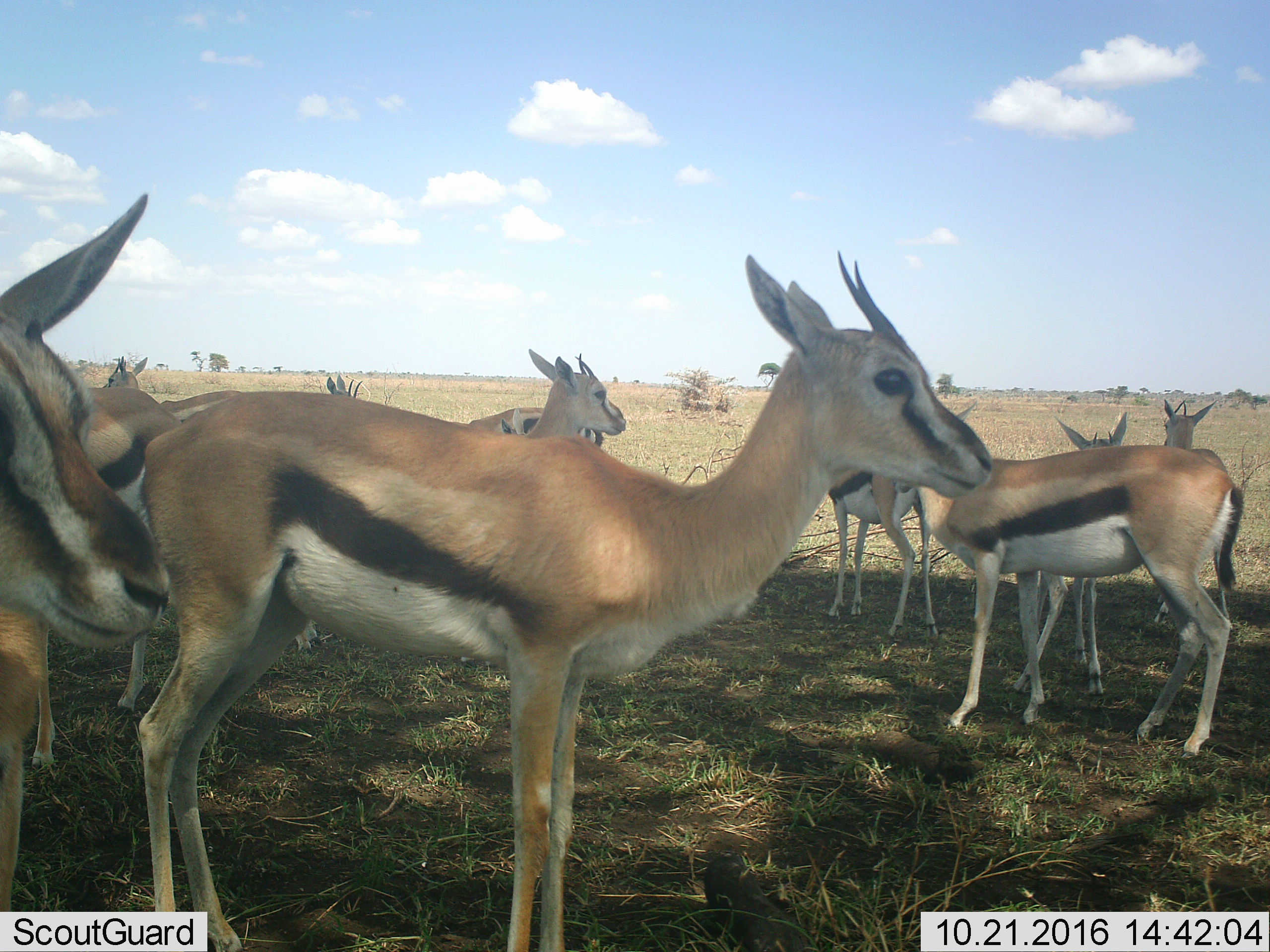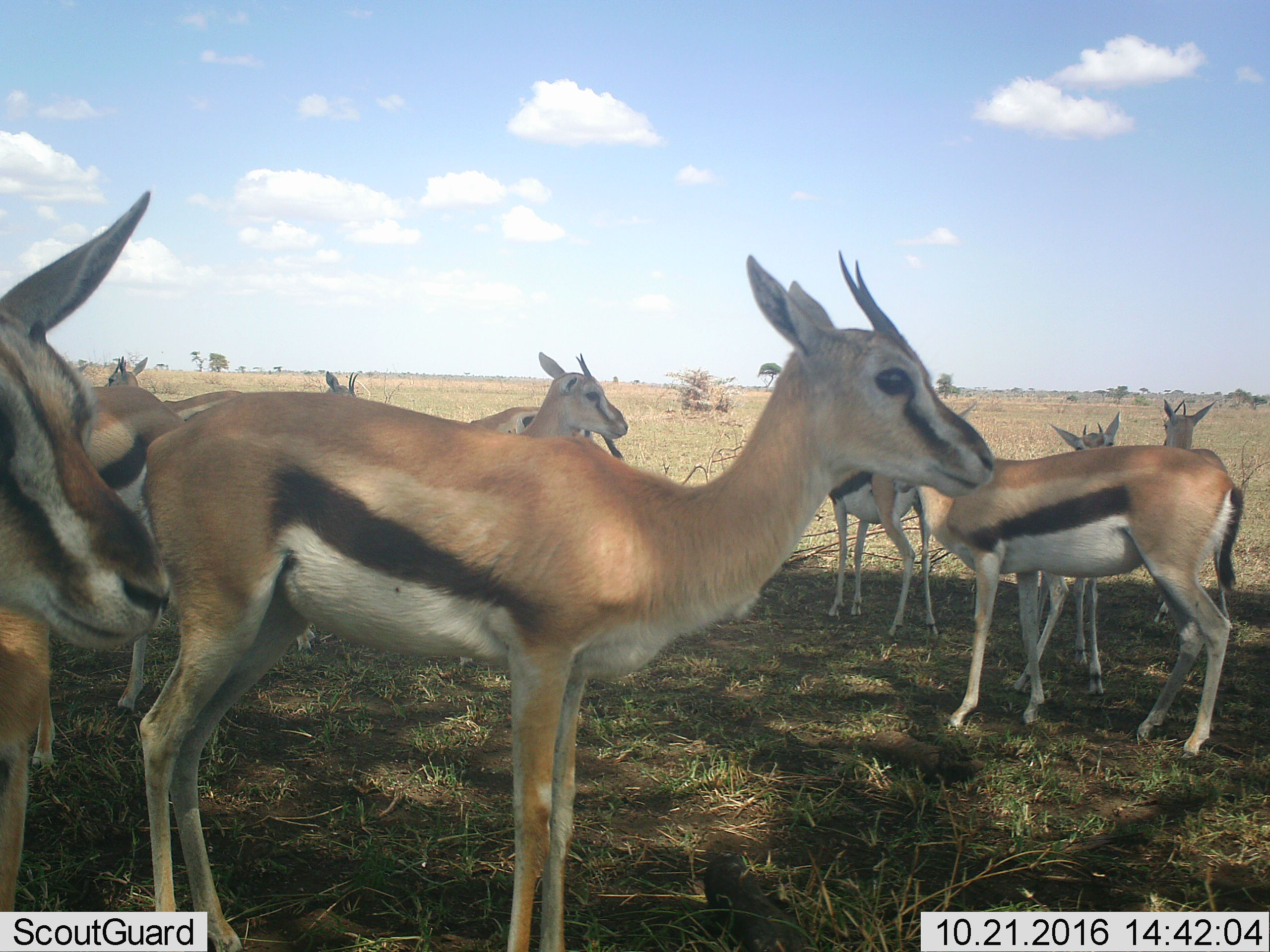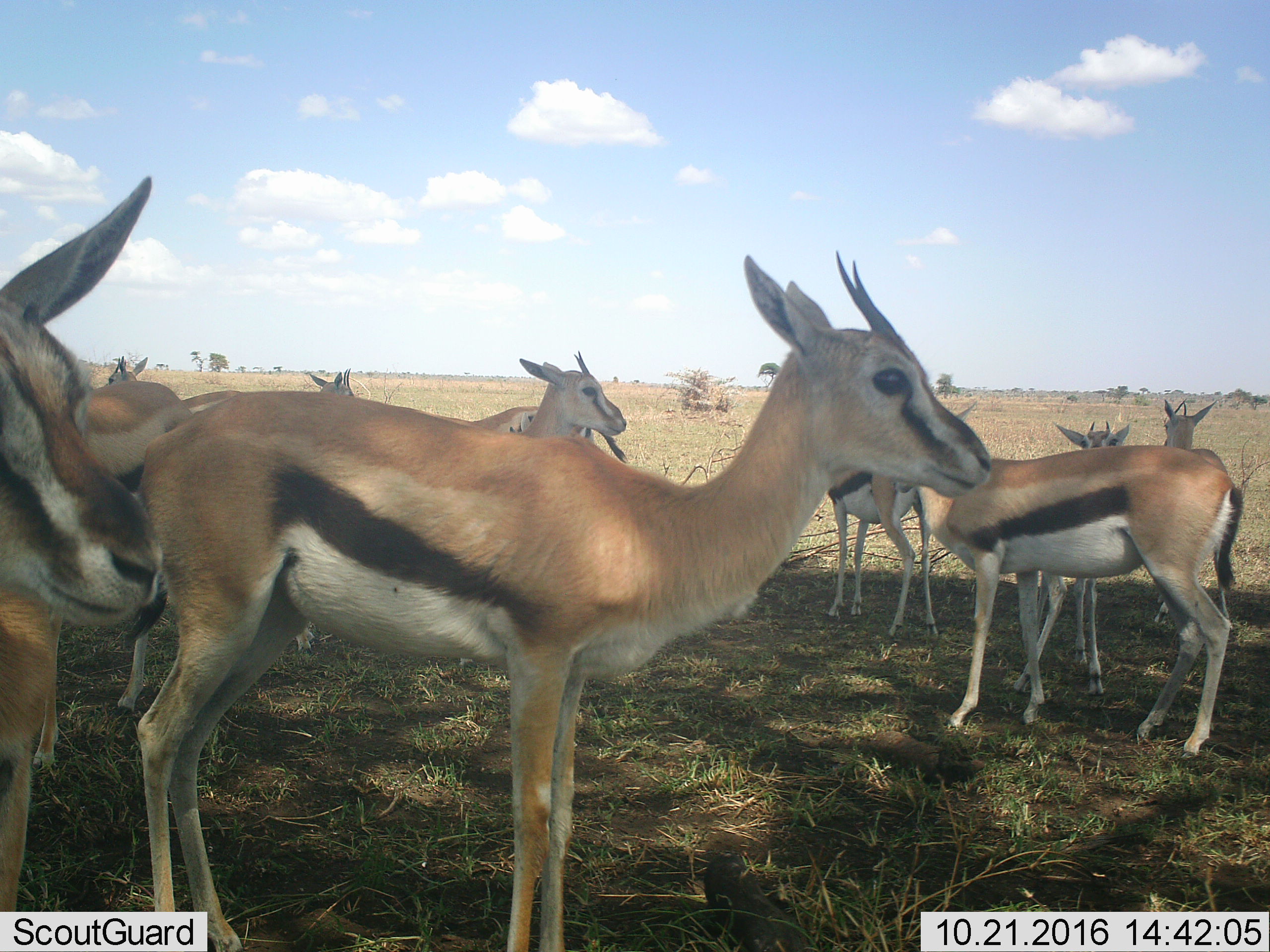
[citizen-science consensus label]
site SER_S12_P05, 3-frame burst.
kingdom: Animalia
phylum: Chordata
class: Mammalia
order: Artiodactyla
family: Bovidae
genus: Eudorcas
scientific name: Eudorcas thomsonii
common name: thomson's gazelle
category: gazellethomsons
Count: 11-50.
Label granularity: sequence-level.